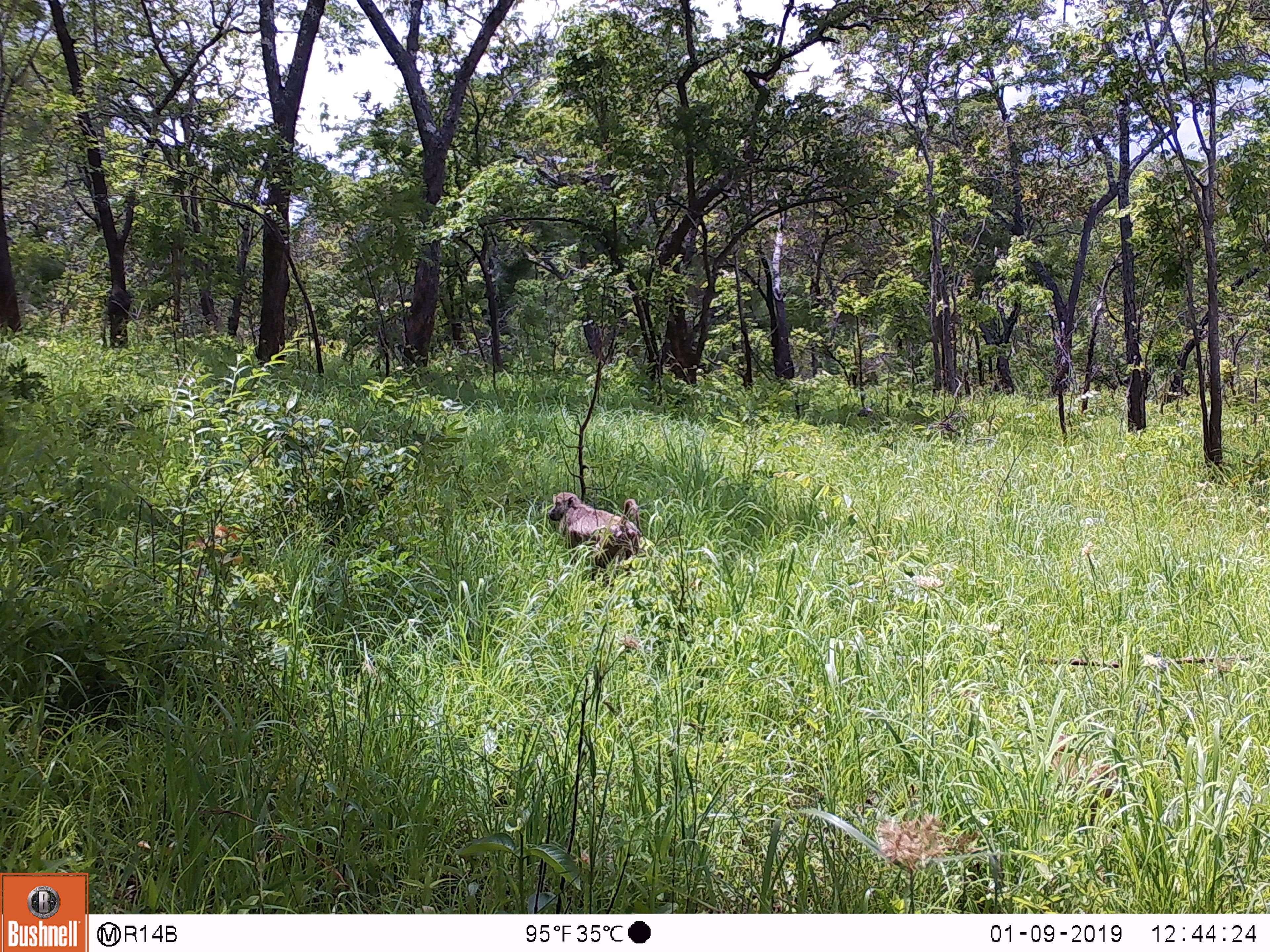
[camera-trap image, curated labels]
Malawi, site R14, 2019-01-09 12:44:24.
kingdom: Animalia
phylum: Chordata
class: Mammalia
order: Primates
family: Cercopithecidae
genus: Papio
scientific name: Papio cynocephalus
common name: yellow baboon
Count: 1.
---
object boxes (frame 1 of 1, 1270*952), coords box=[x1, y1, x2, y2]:
yellow baboon: box=[541, 482, 649, 597]